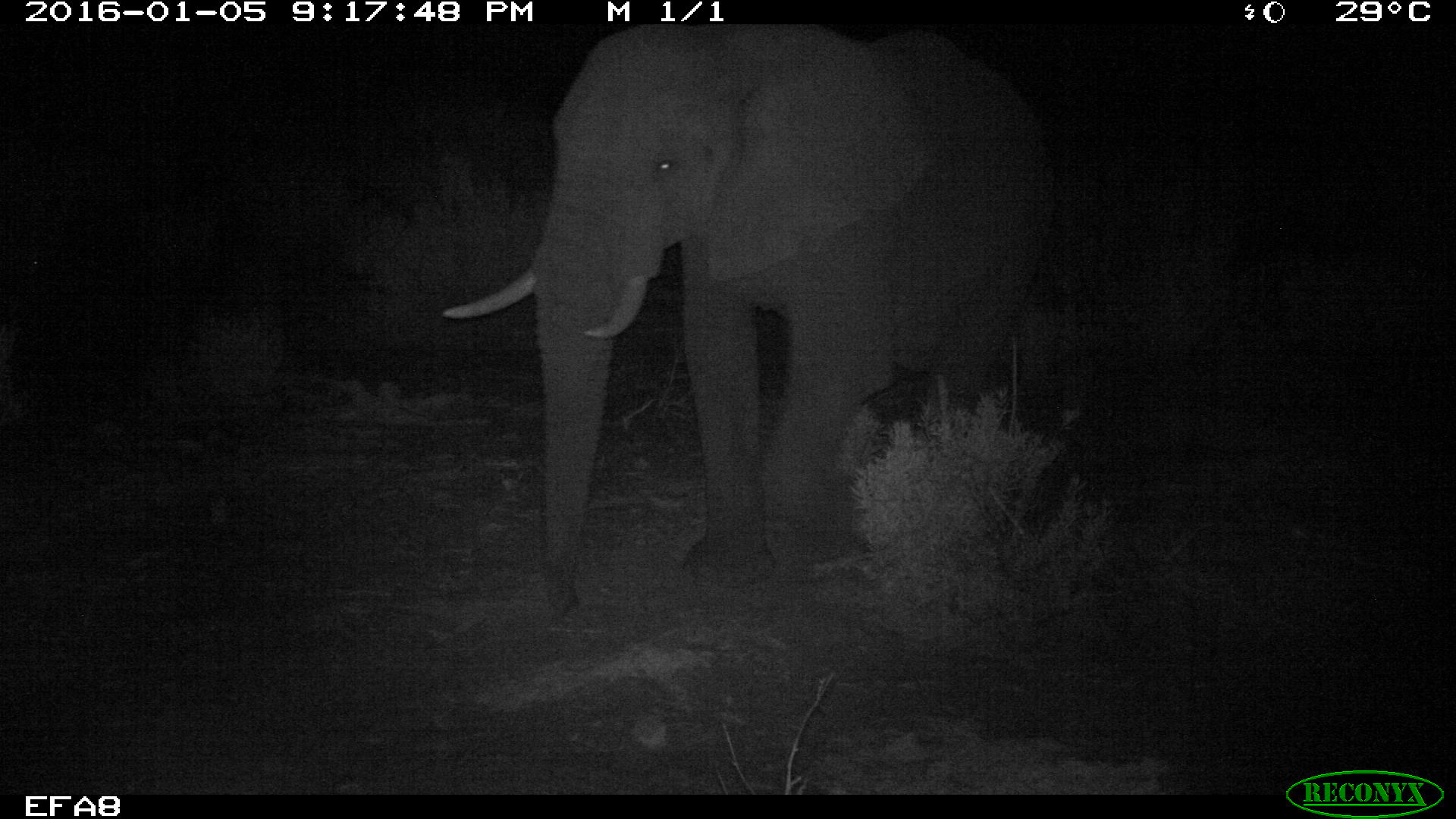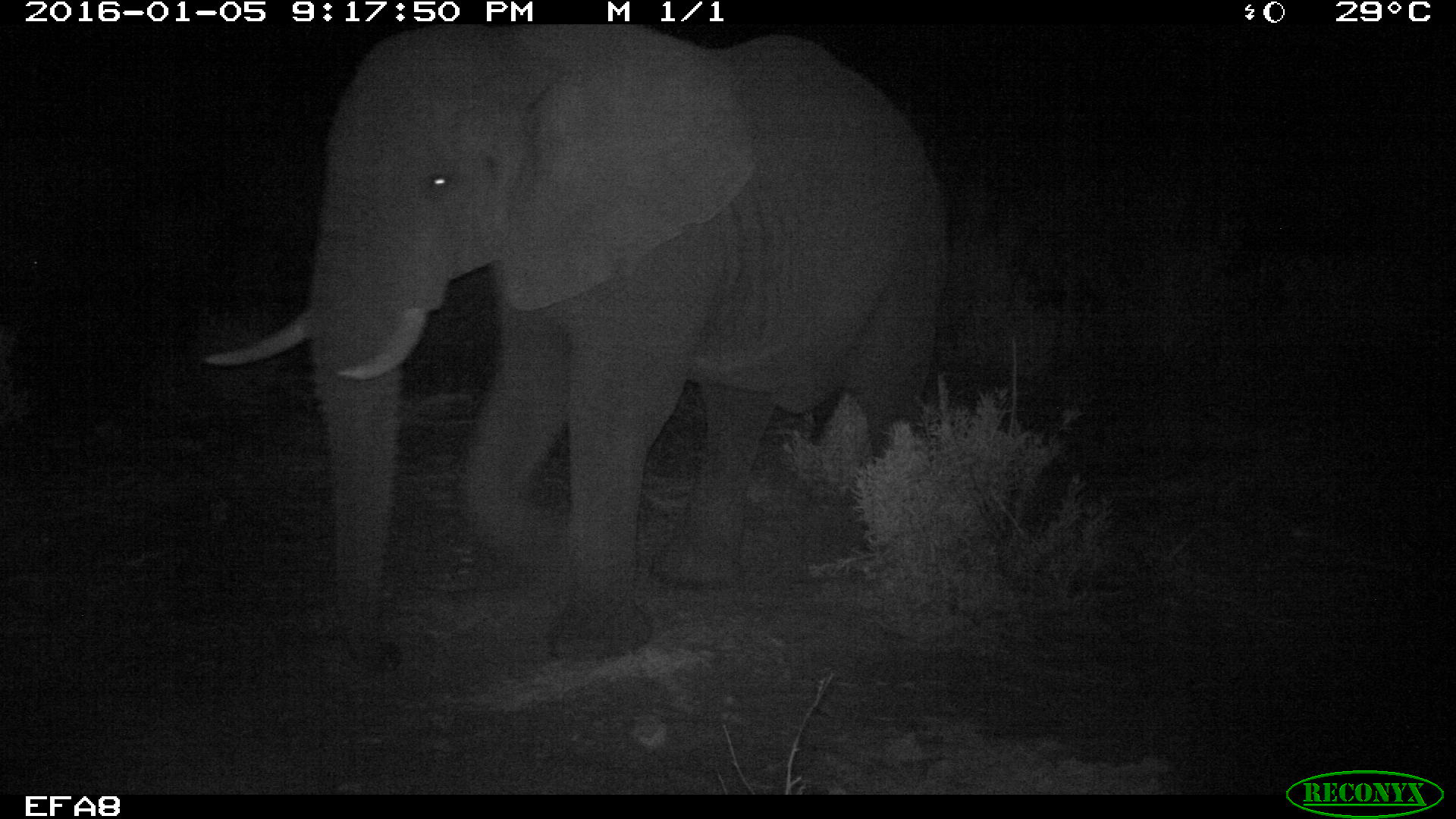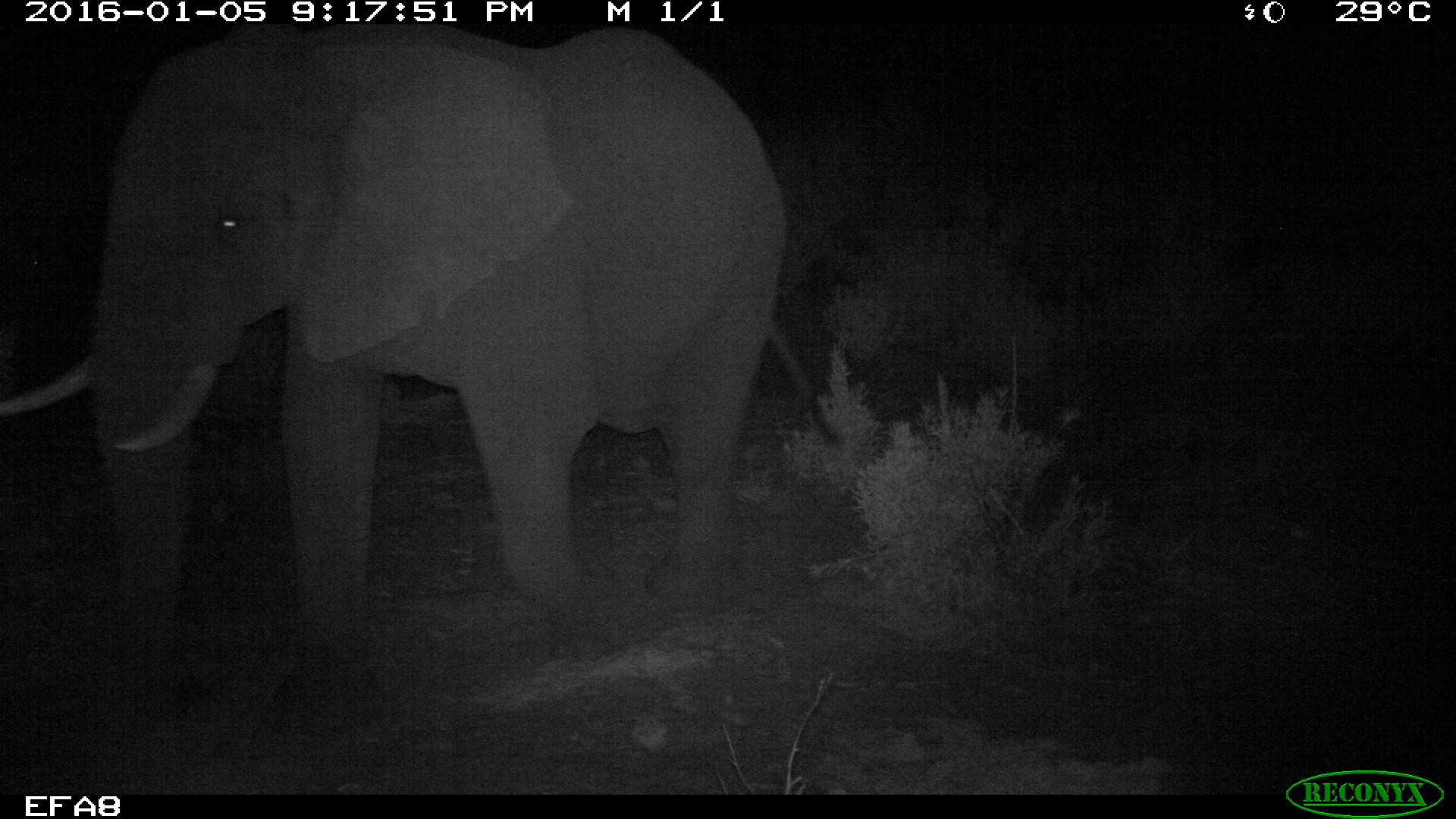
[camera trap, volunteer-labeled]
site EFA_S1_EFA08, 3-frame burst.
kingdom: Animalia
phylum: Chordata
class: Mammalia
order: Proboscidea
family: Elephantidae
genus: Loxodonta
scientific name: Loxodonta africana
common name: african bush elephant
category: elephant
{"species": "elephant (african bush elephant) (Loxodonta africana)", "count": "1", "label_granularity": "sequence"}